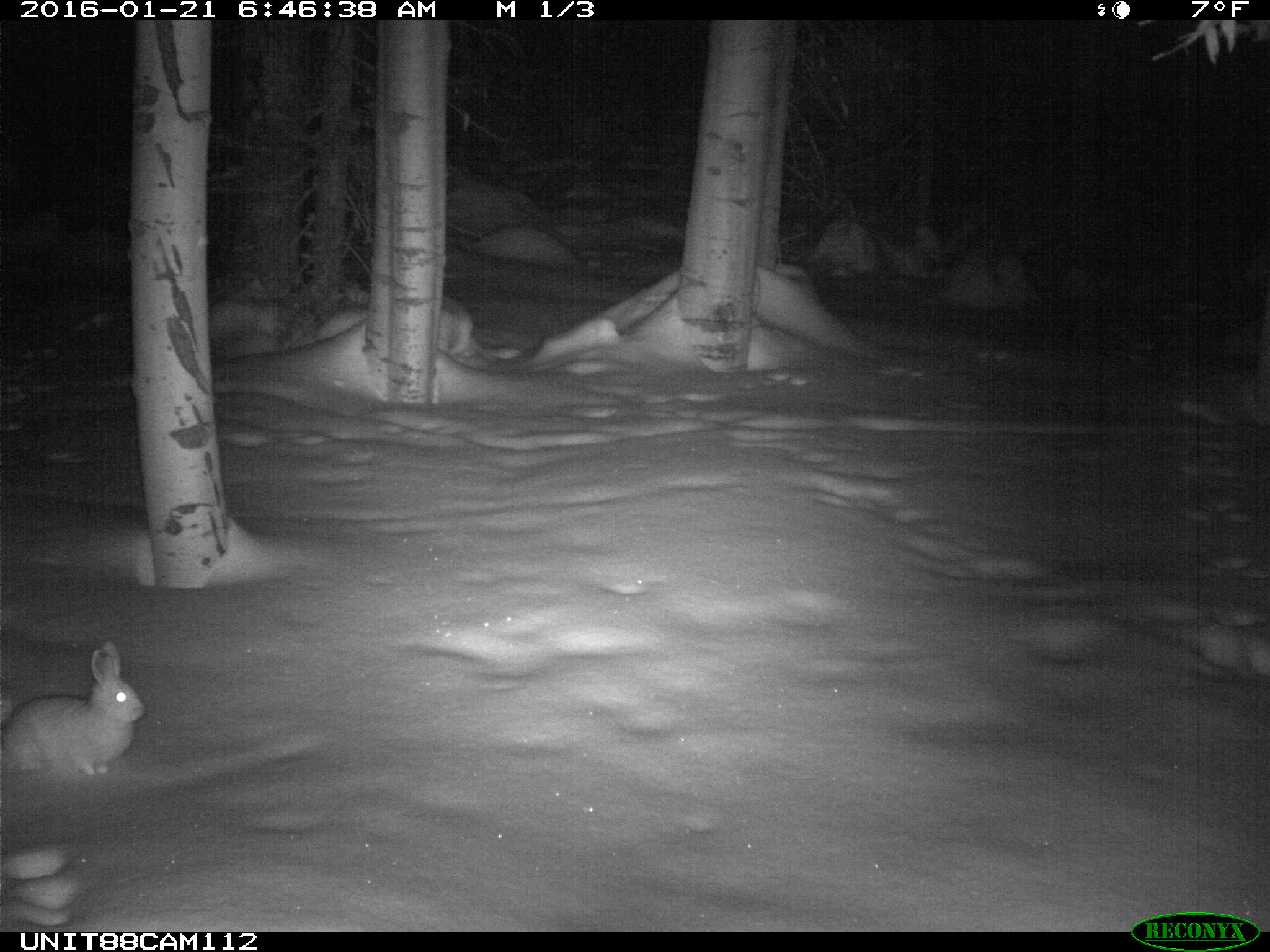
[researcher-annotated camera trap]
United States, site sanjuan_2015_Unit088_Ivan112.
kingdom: Animalia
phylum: Chordata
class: Mammalia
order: Lagomorpha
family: Leporidae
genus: Lepus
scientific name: Lepus americanus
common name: snowshoe hare